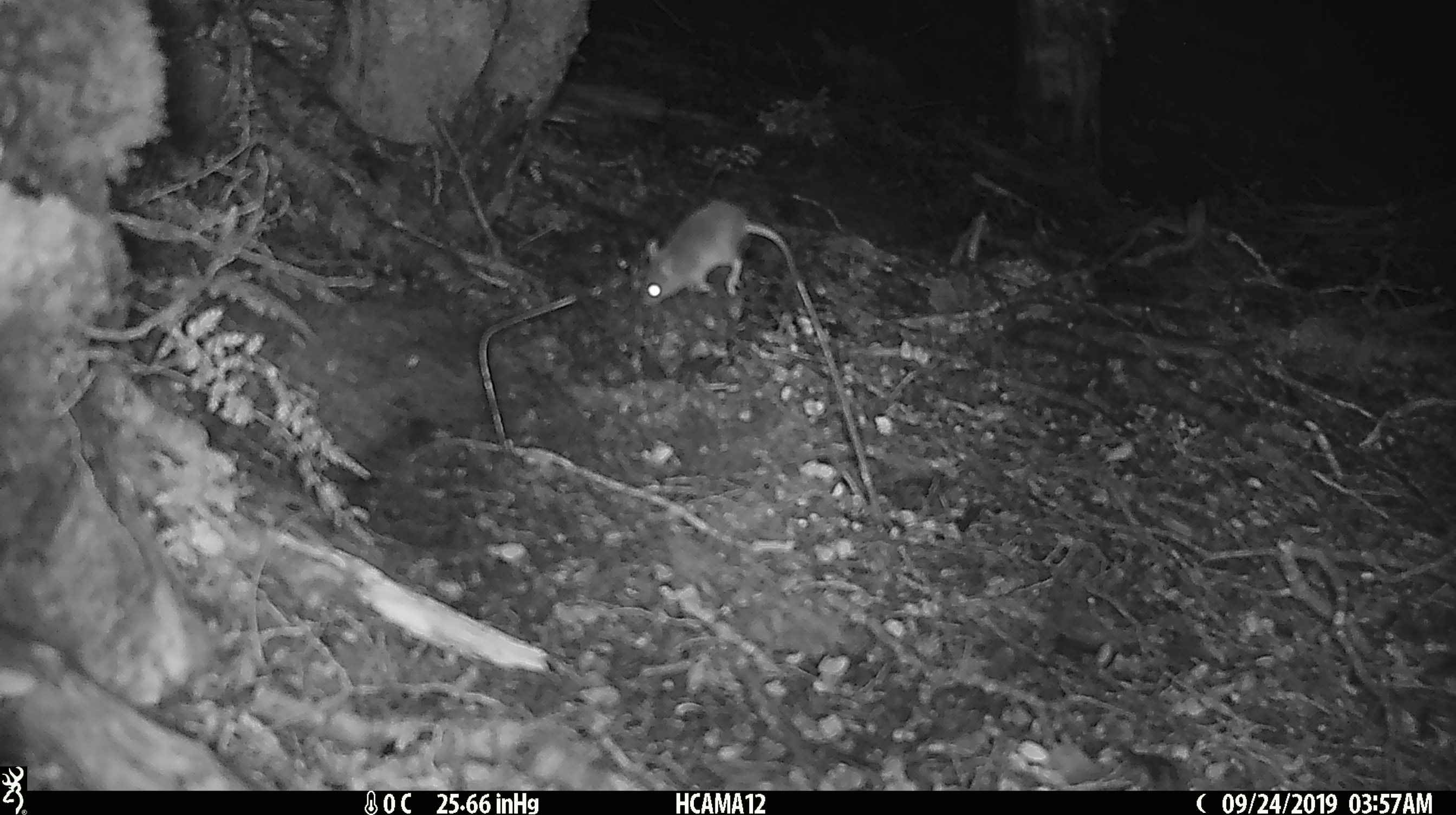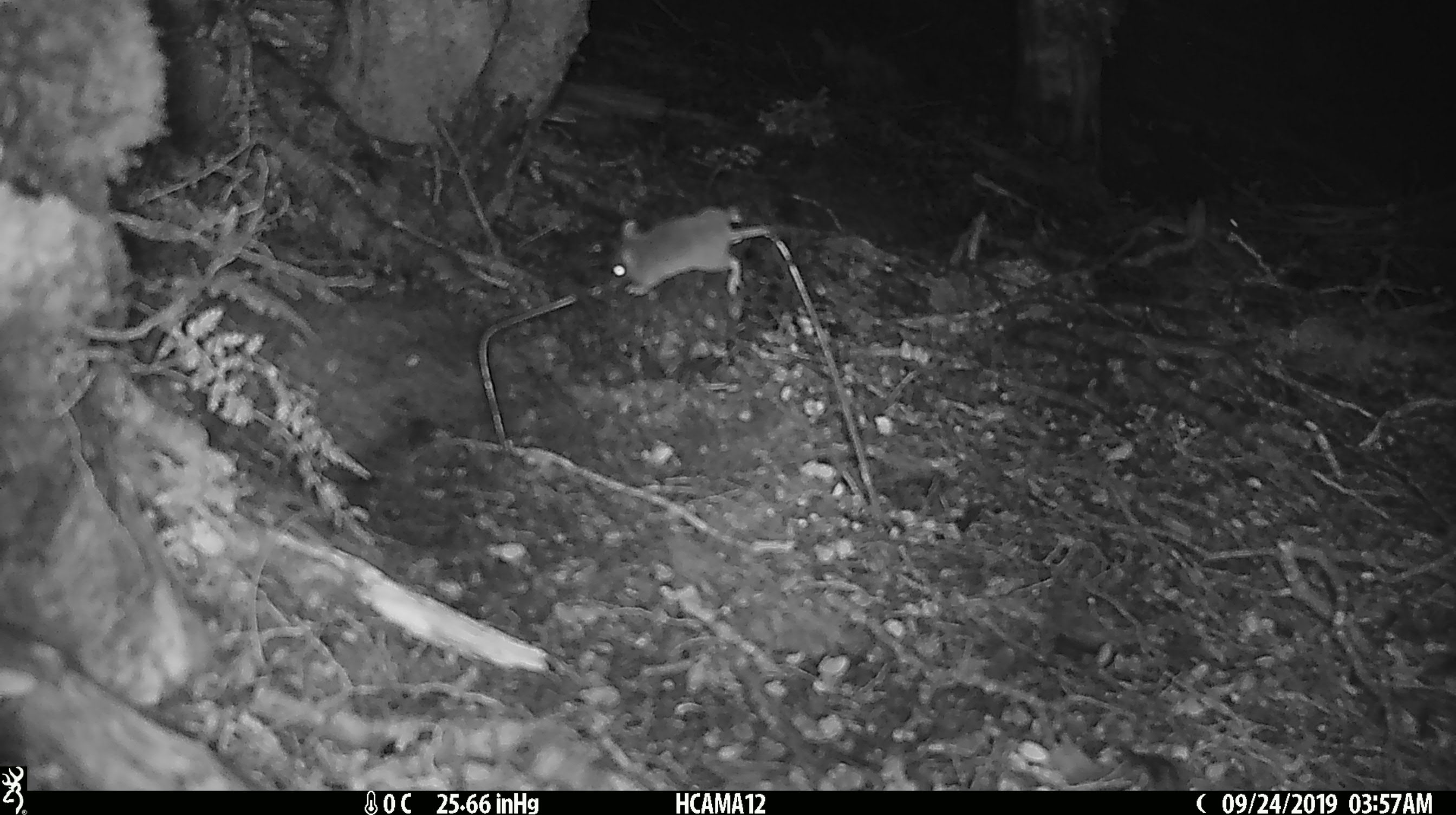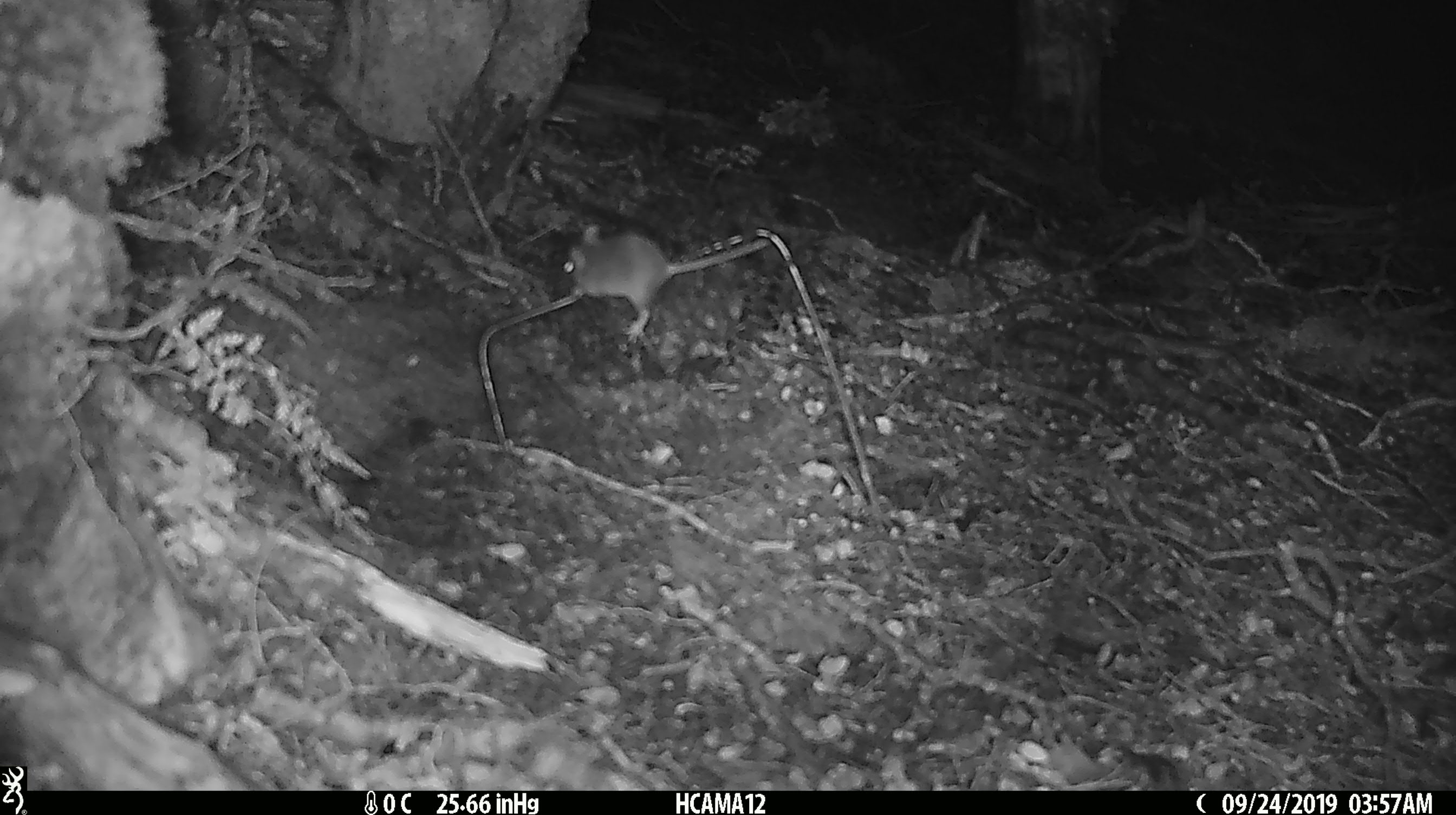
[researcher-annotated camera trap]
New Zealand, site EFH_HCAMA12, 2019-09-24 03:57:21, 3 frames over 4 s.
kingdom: Animalia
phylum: Chordata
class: Mammalia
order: Rodentia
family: Muridae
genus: Mus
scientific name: Mus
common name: mouse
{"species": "mouse (Mus)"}